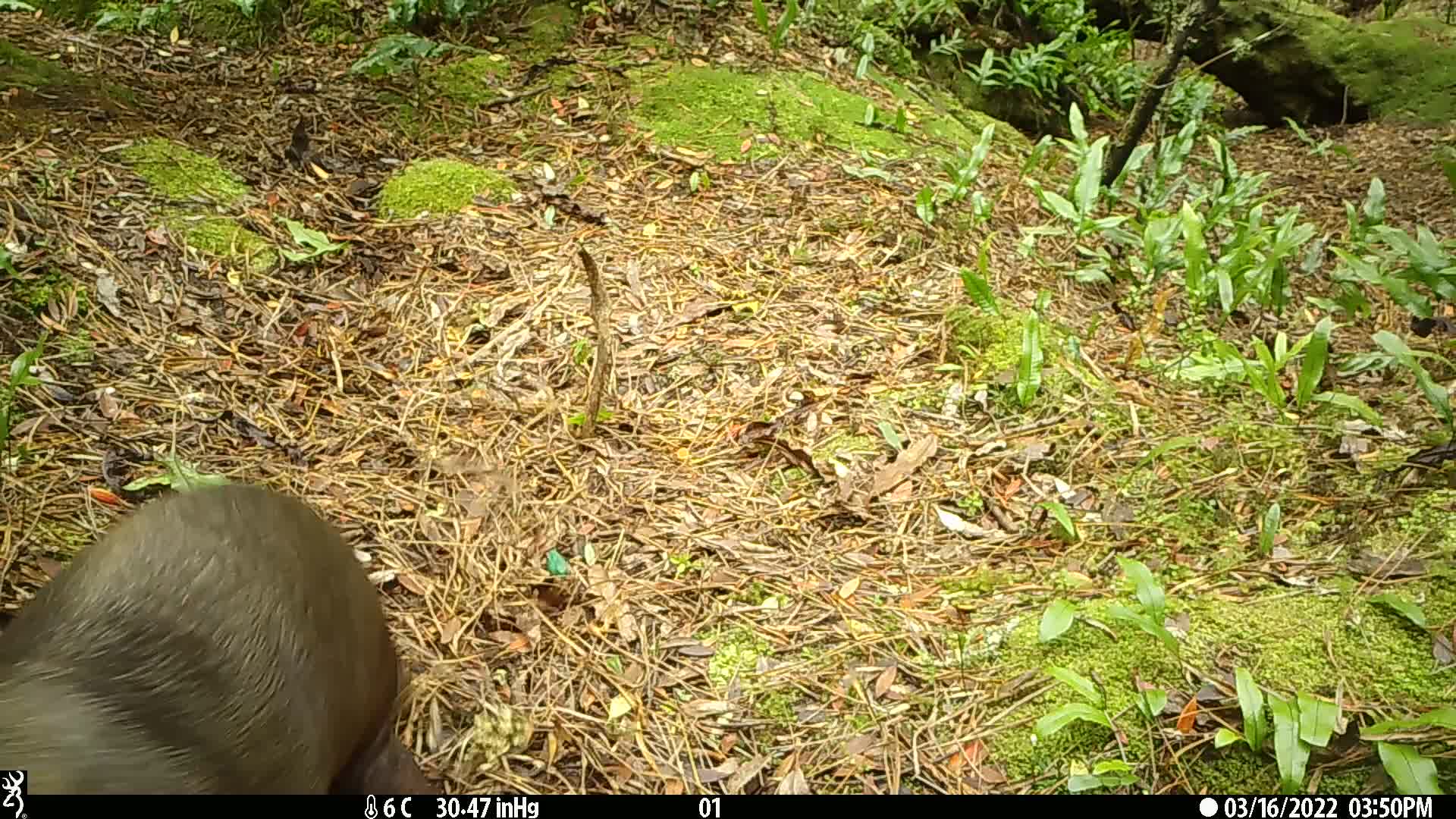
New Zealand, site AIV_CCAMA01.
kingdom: Animalia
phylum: Chordata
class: Mammalia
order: Carnivora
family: Otariidae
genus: Phocarctos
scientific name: Phocarctos hookeri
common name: new zealand sea lion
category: sealion